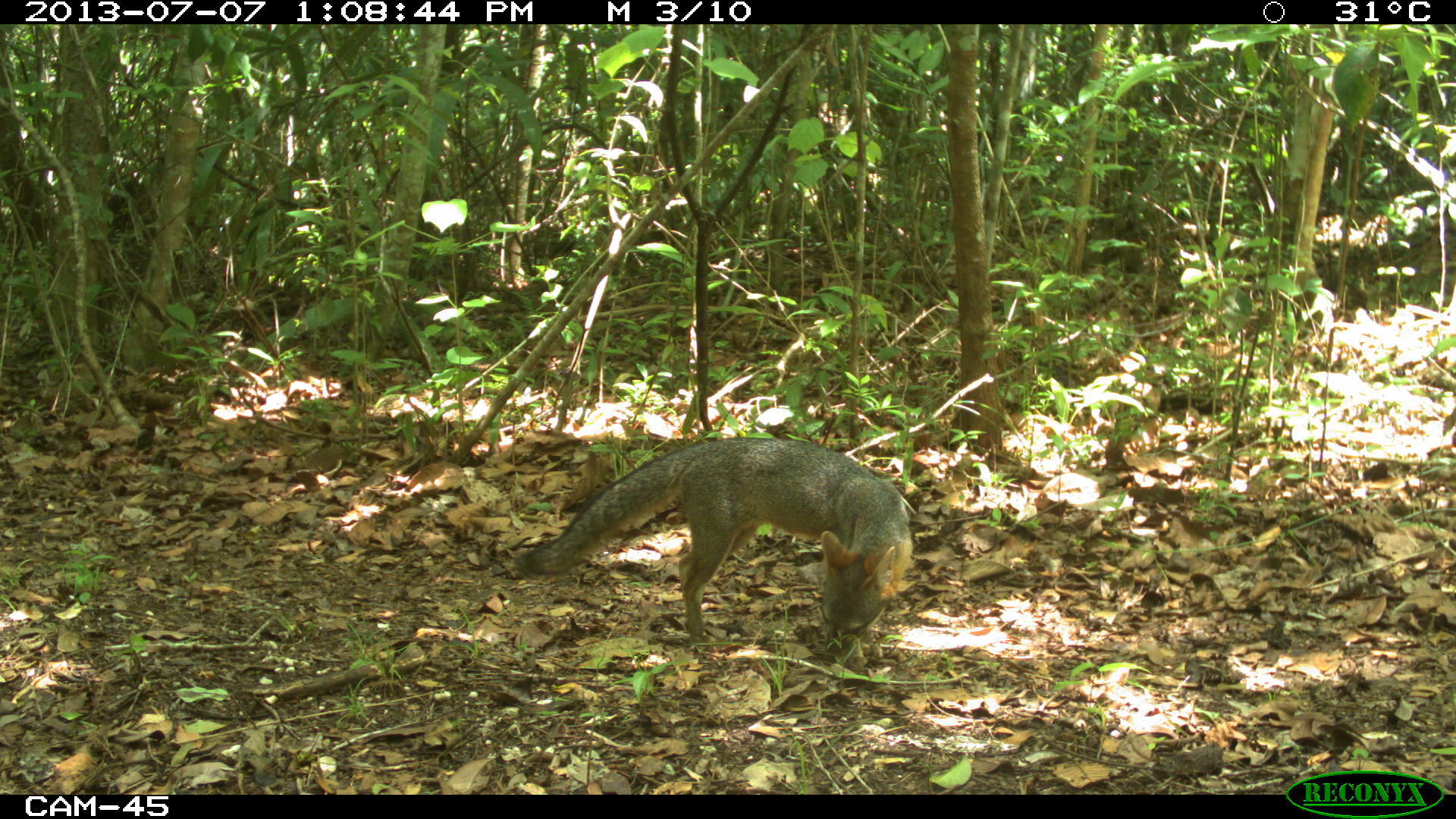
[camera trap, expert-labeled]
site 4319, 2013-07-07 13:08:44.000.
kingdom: Animalia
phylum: Chordata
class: Mammalia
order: Carnivora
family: Canidae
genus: Urocyon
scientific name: Urocyon cinereoargenteus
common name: gray fox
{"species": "Urocyon cinereoargenteus (gray fox)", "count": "1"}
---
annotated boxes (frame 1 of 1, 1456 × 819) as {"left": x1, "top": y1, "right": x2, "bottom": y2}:
urocyon cinereoargenteus: {"left": 516, "top": 436, "right": 913, "bottom": 655}